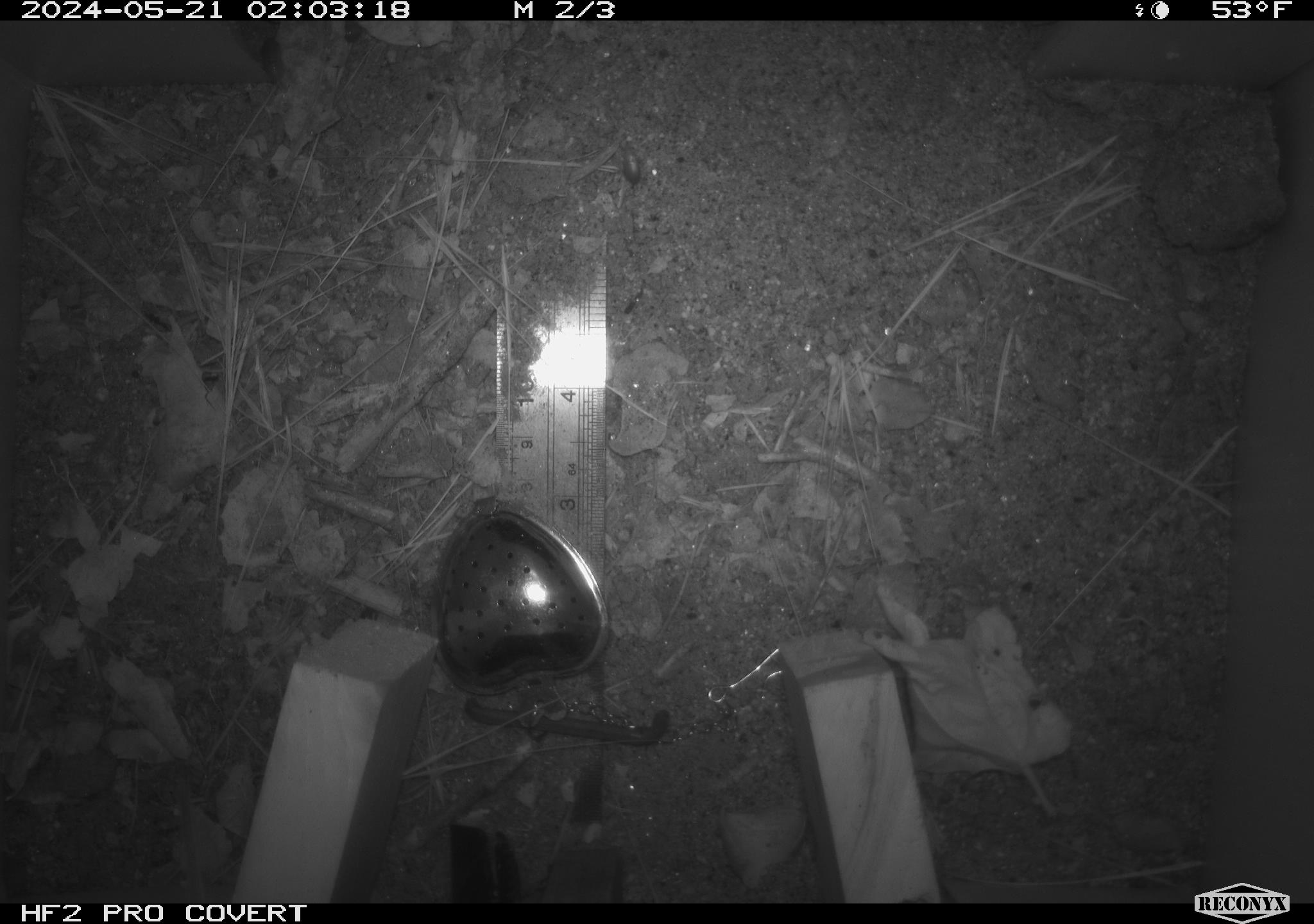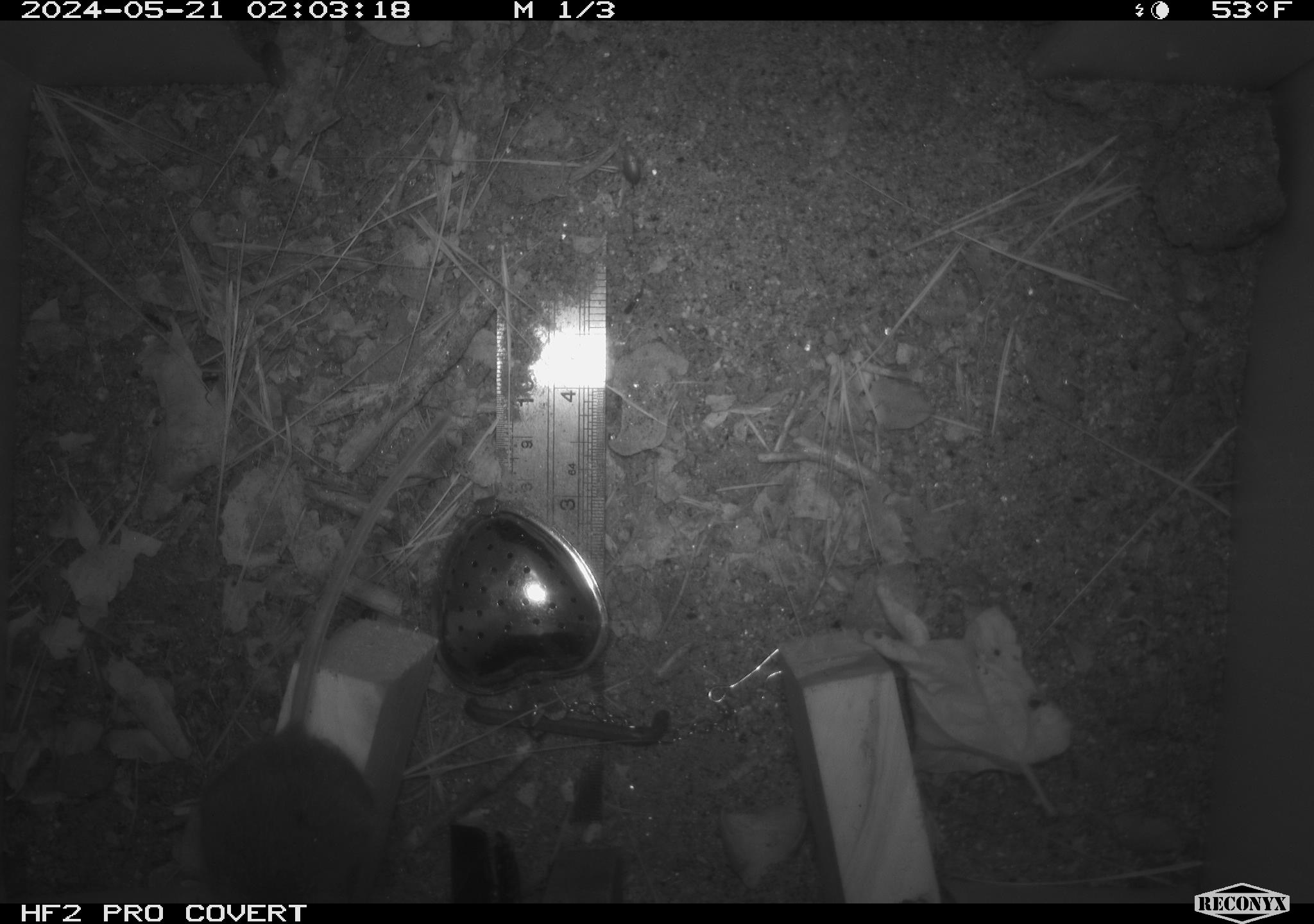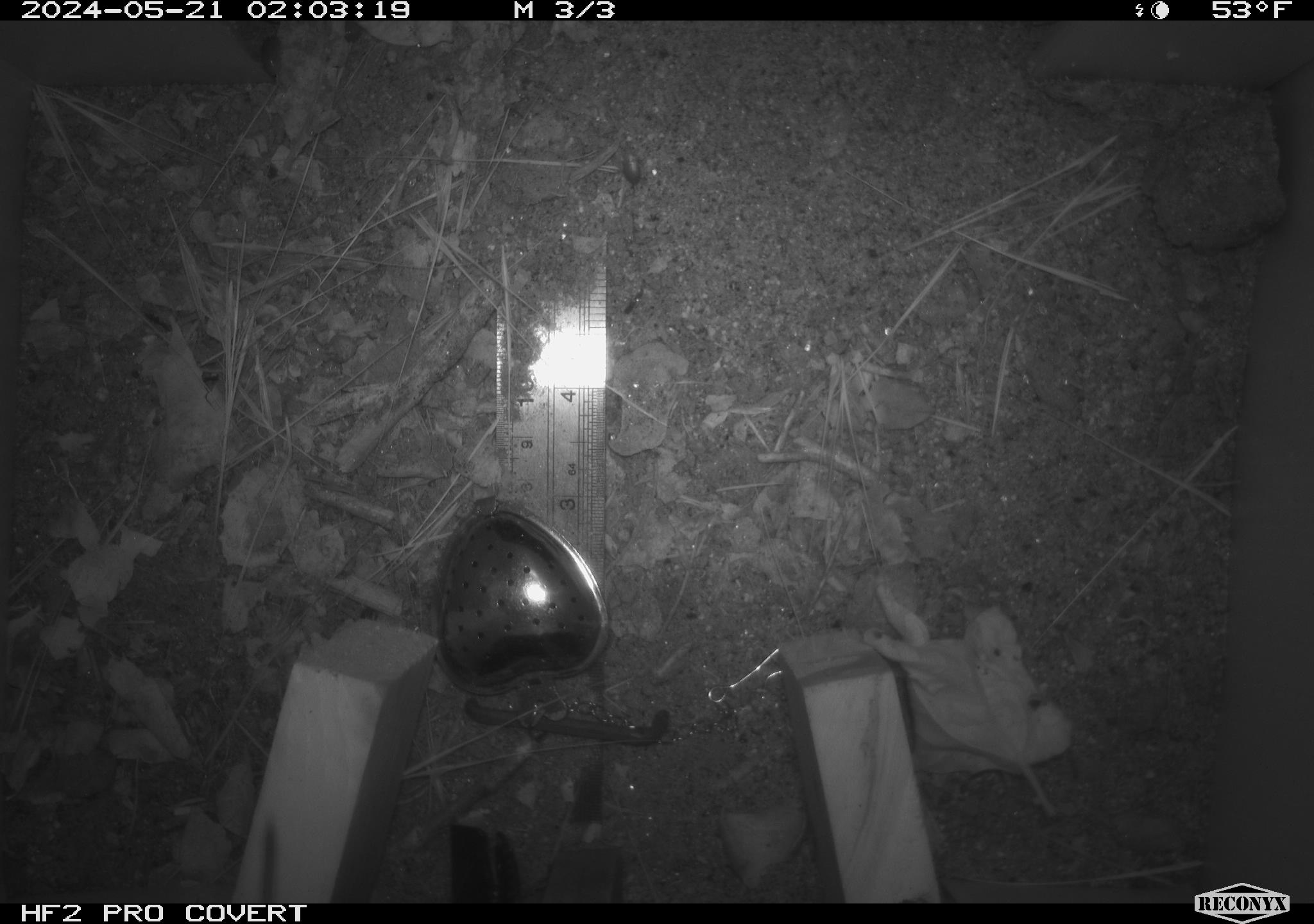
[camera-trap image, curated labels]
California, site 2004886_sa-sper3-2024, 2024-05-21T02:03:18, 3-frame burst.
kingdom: Animalia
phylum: Chordata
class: Mammalia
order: Rodentia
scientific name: Rodentia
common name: mouse species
Mouse species (Rodentia).